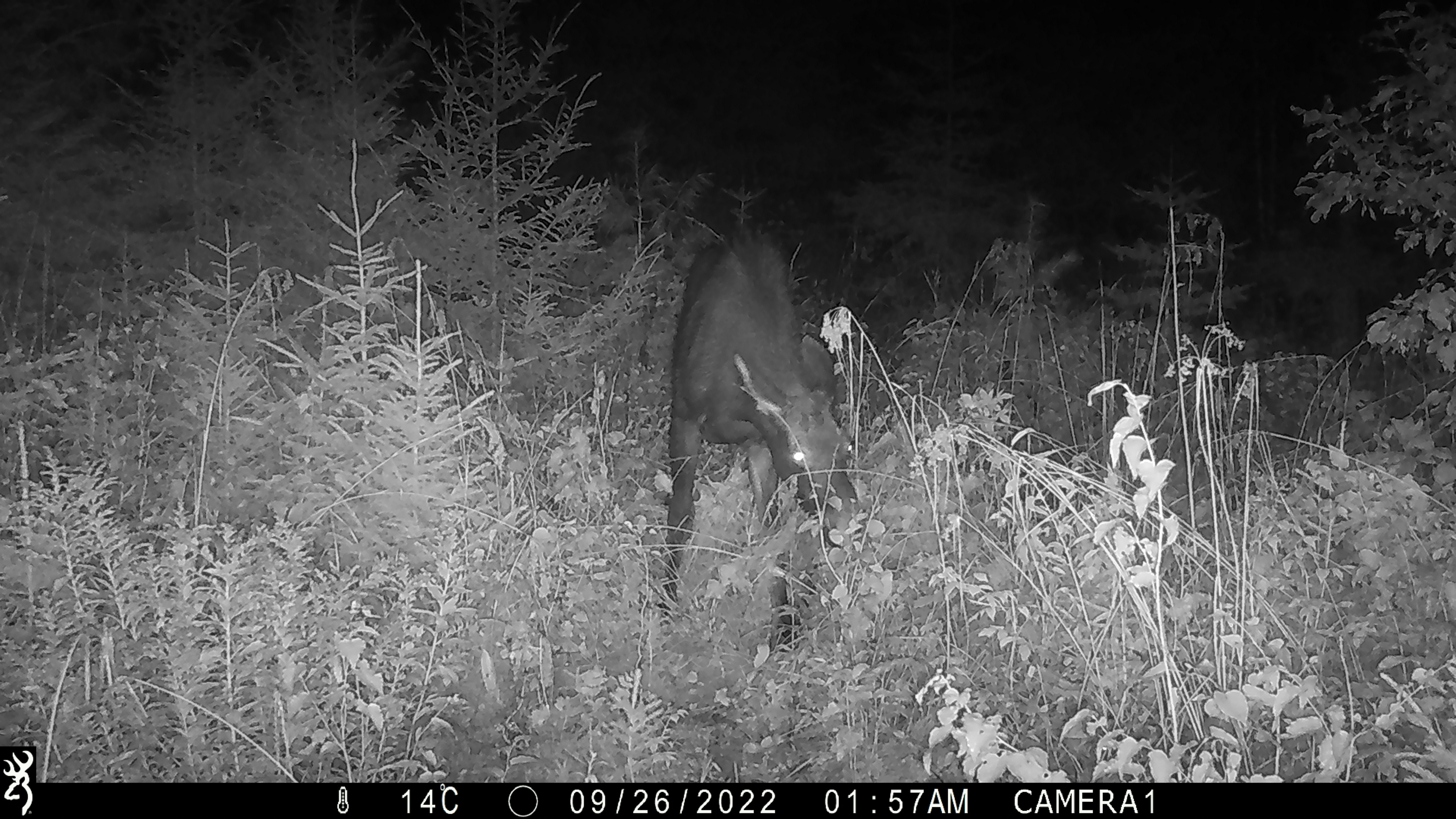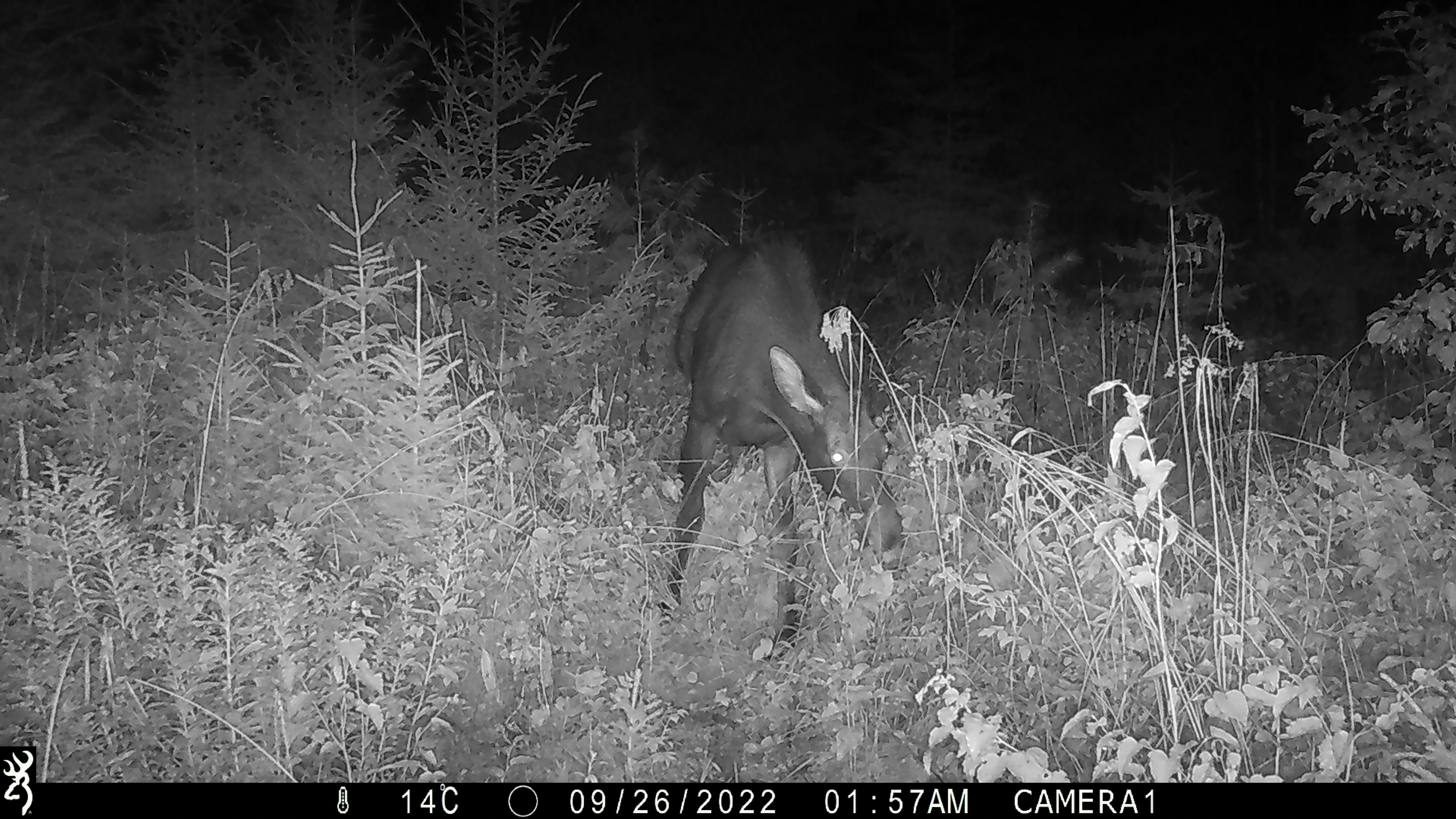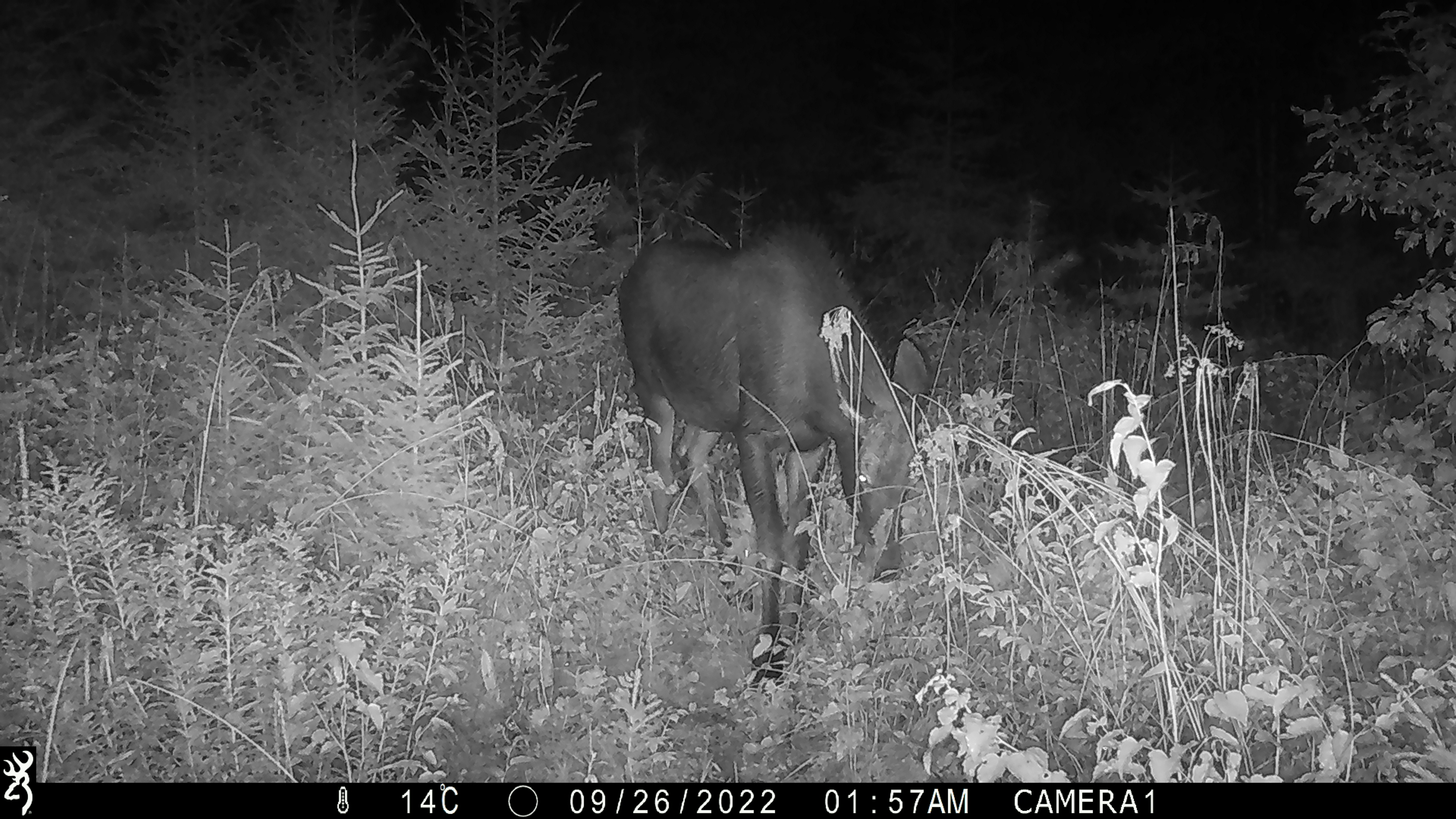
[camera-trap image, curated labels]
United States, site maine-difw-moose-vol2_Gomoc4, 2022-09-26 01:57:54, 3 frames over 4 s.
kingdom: Animalia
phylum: Chordata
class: Mammalia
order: Artiodactyla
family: Cervidae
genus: Alces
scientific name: Alces alces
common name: moose